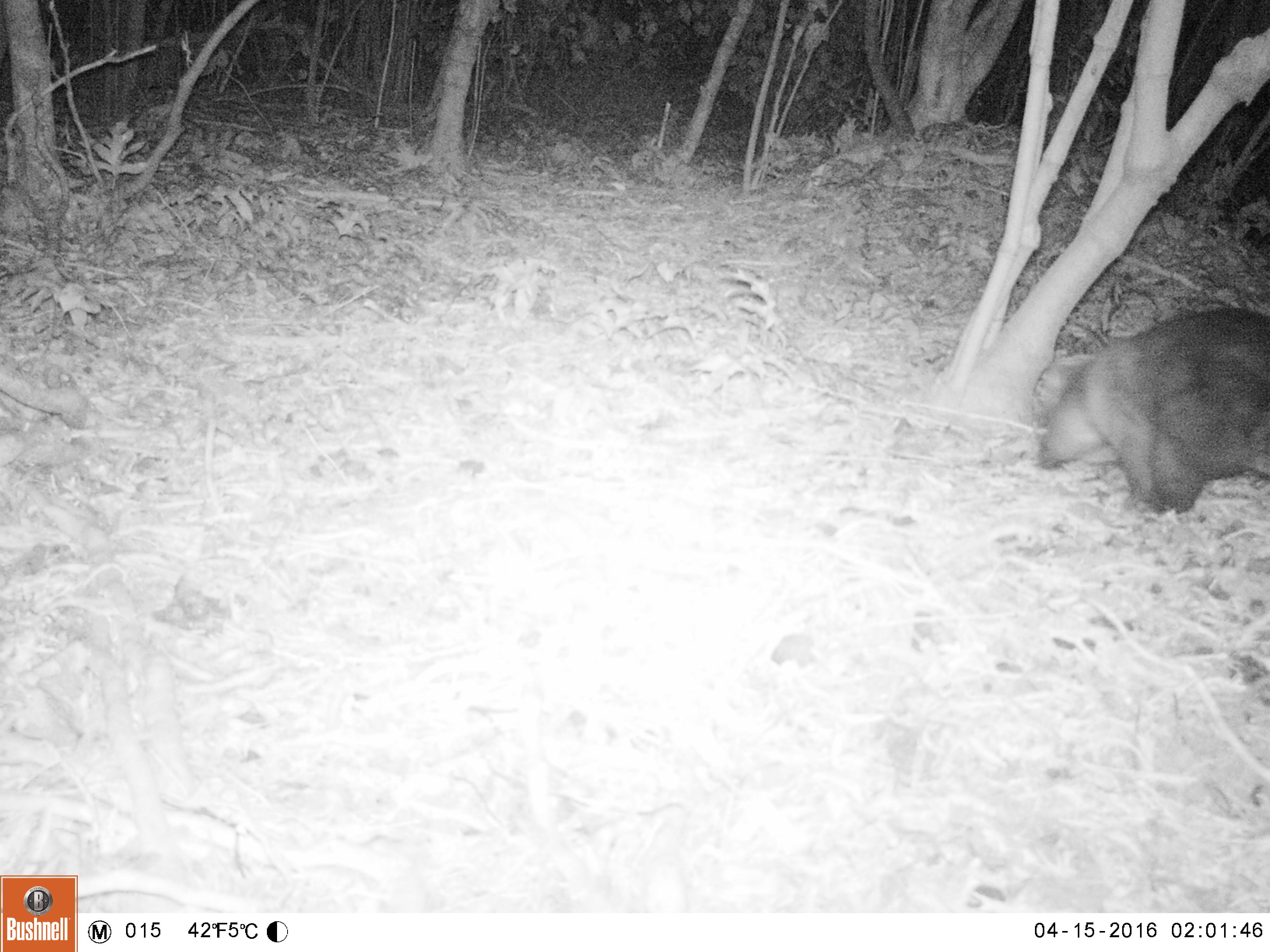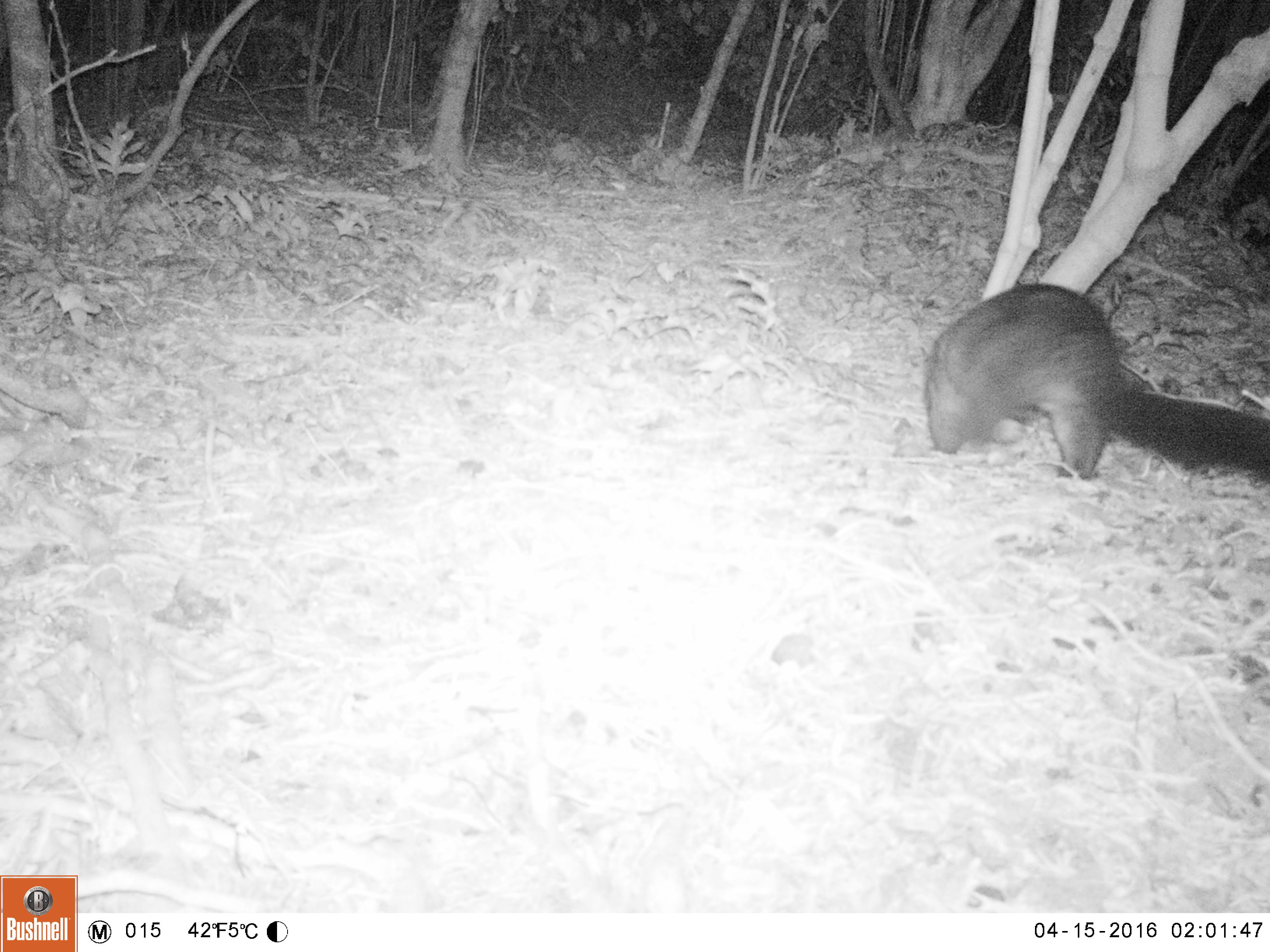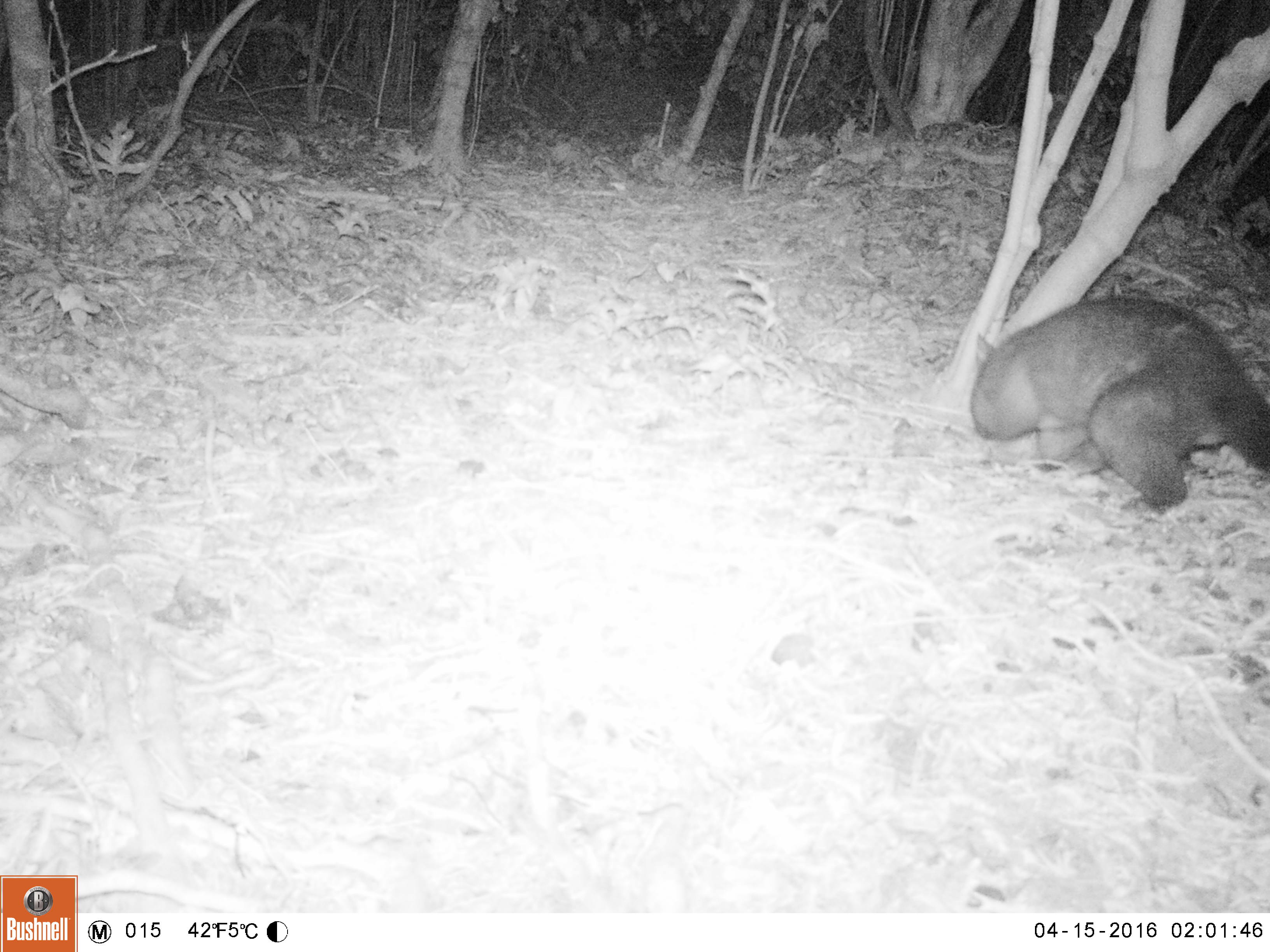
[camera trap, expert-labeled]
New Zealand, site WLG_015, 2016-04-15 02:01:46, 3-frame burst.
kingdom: Animalia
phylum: Chordata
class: Mammalia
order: Diprotodontia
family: Phalangeridae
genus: Trichosurus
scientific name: Trichosurus vulpecula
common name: common brushtail possum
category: possum